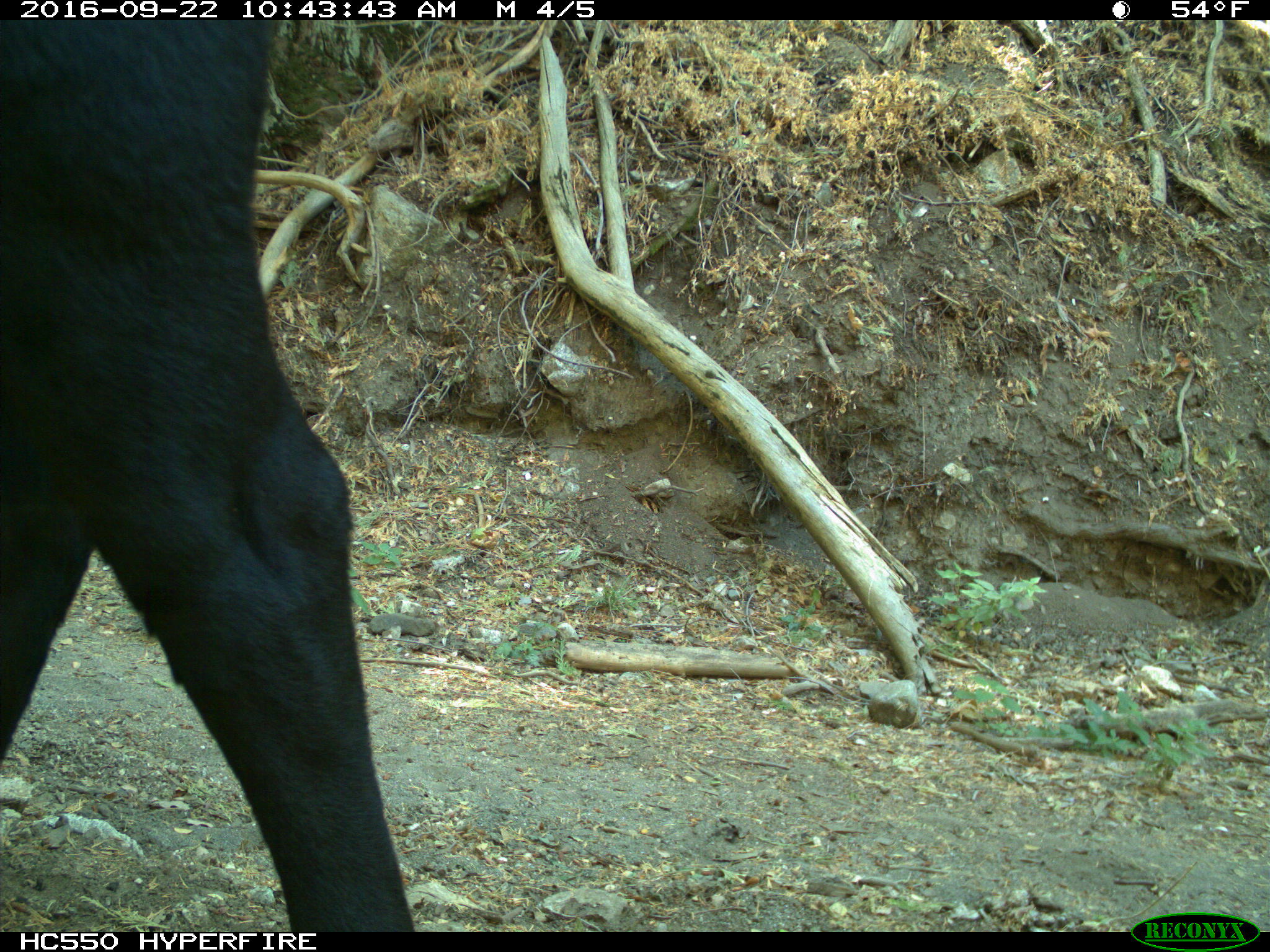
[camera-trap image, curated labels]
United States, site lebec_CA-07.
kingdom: Animalia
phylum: Chordata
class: Mammalia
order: Artiodactyla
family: Bovidae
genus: Bos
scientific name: Bos taurus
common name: domestic cow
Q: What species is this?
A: Bos taurus (domestic cow).